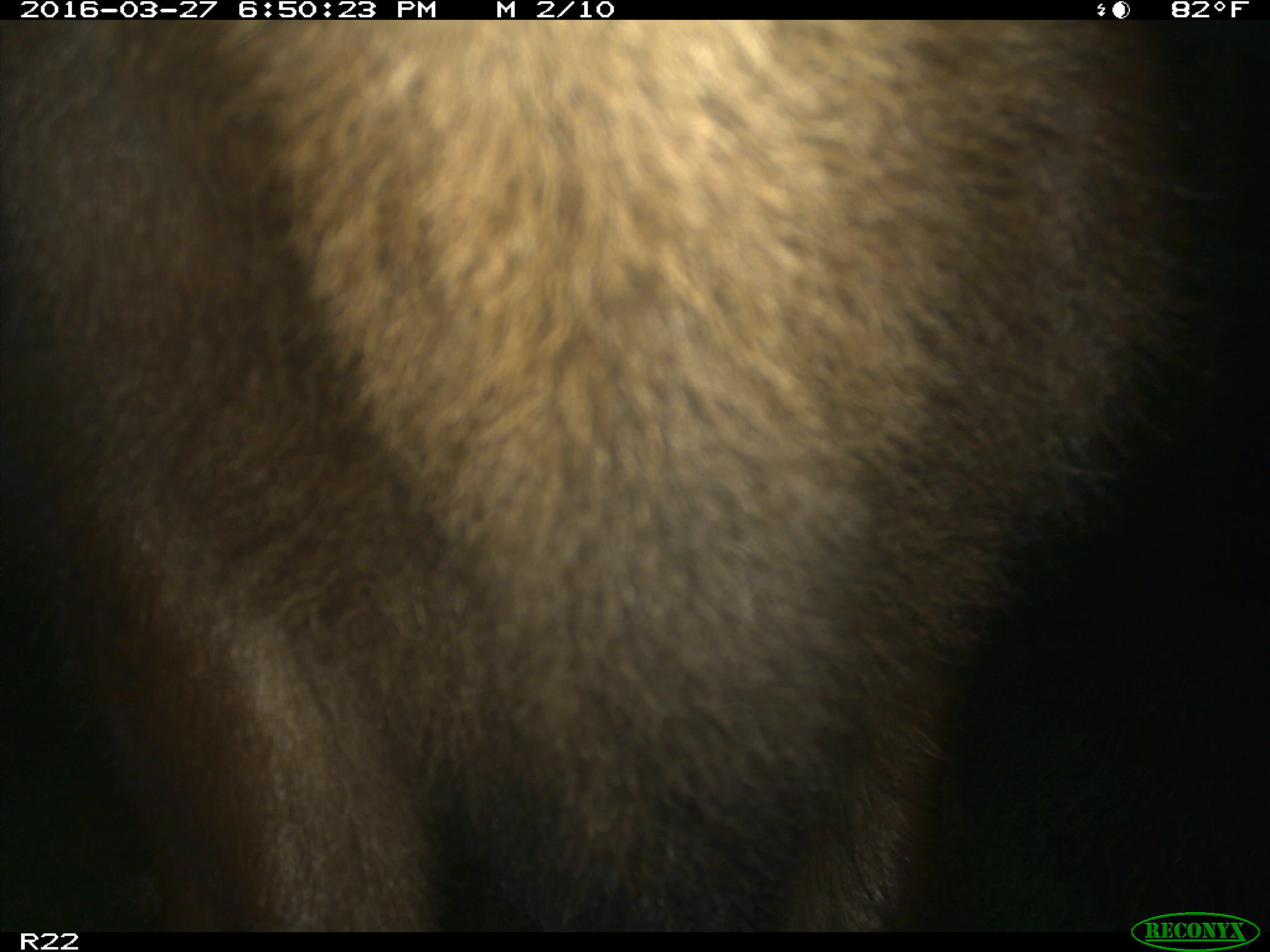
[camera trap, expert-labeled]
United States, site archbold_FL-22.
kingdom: Animalia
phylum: Chordata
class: Mammalia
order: Artiodactyla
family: Bovidae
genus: Bos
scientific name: Bos taurus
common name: domestic cow